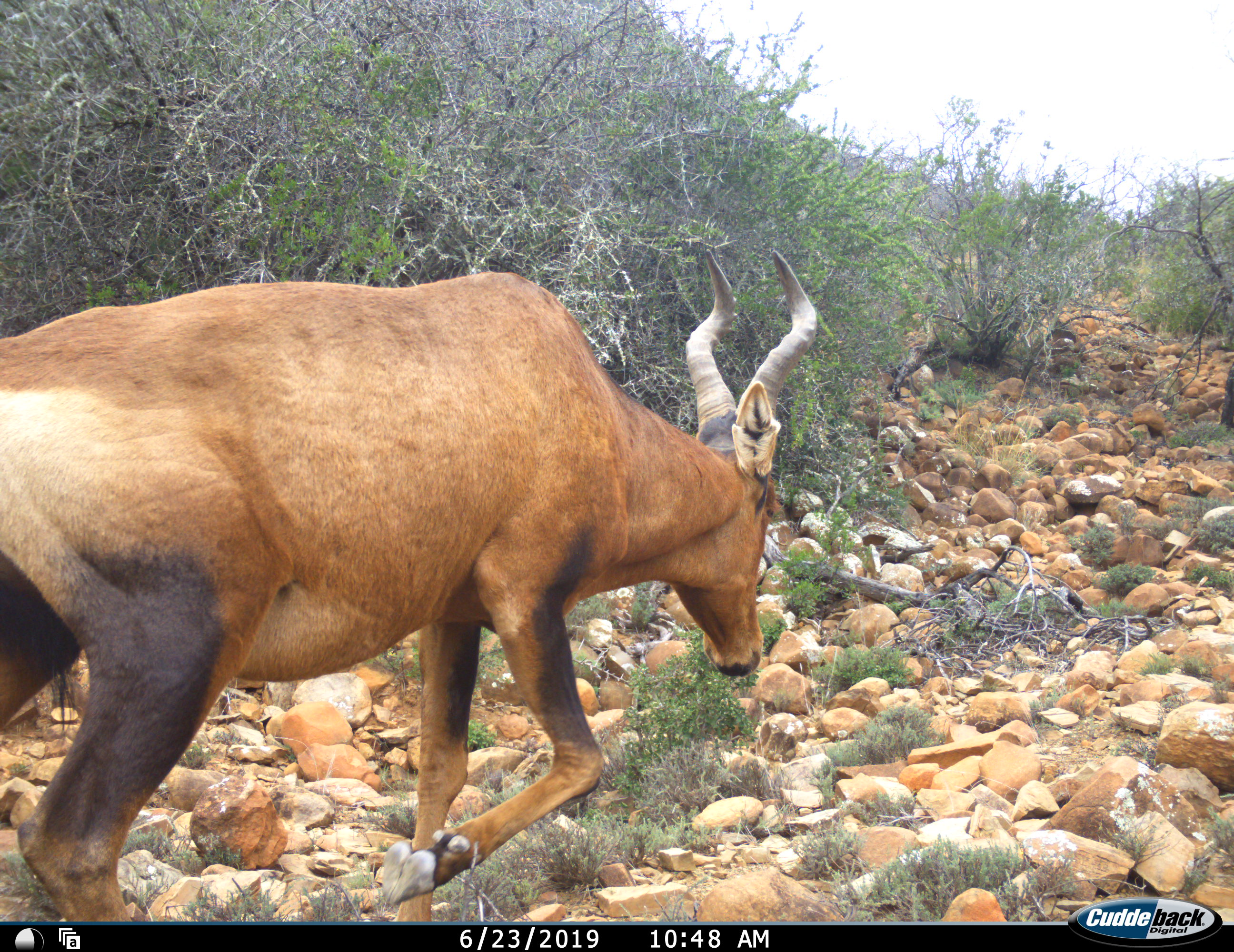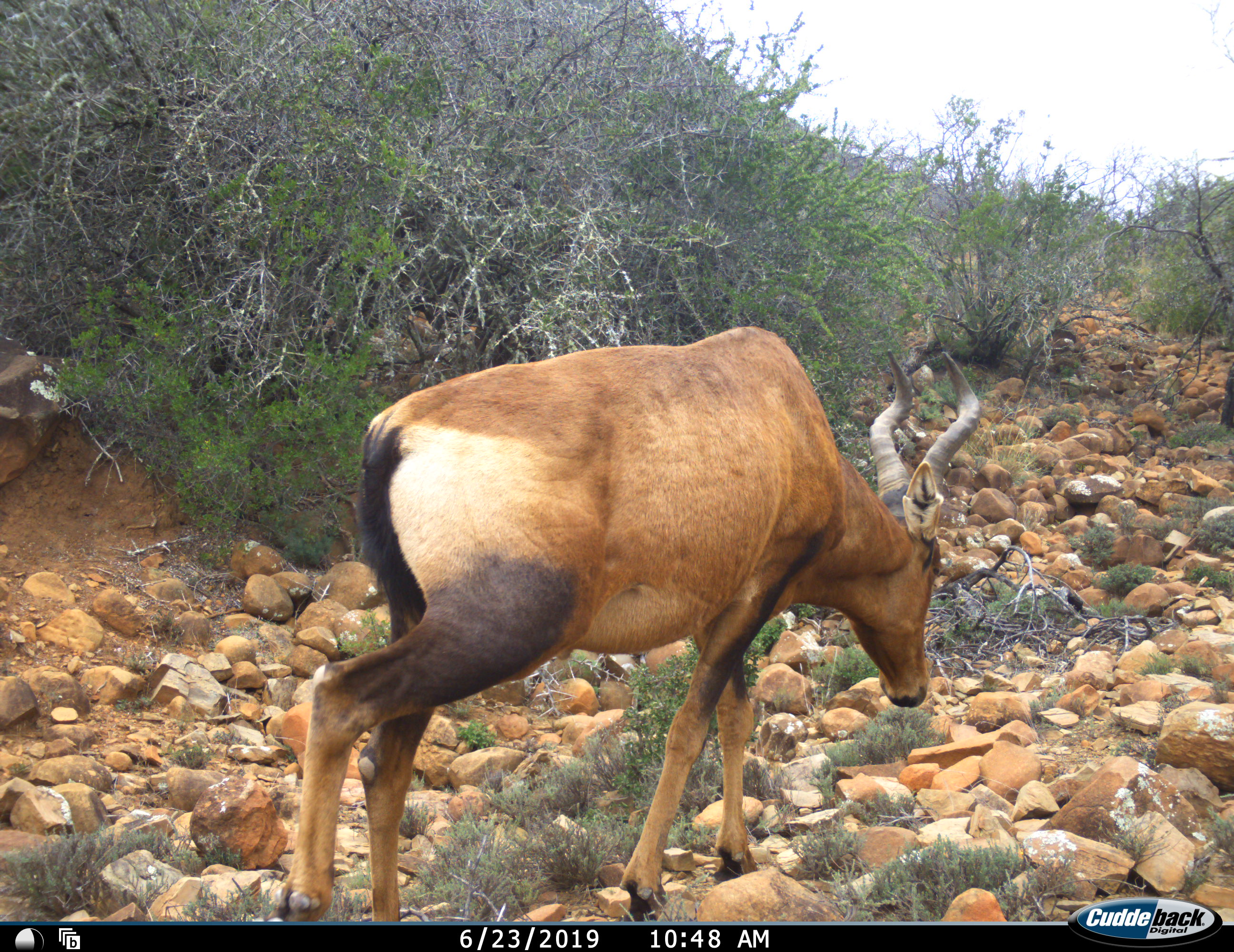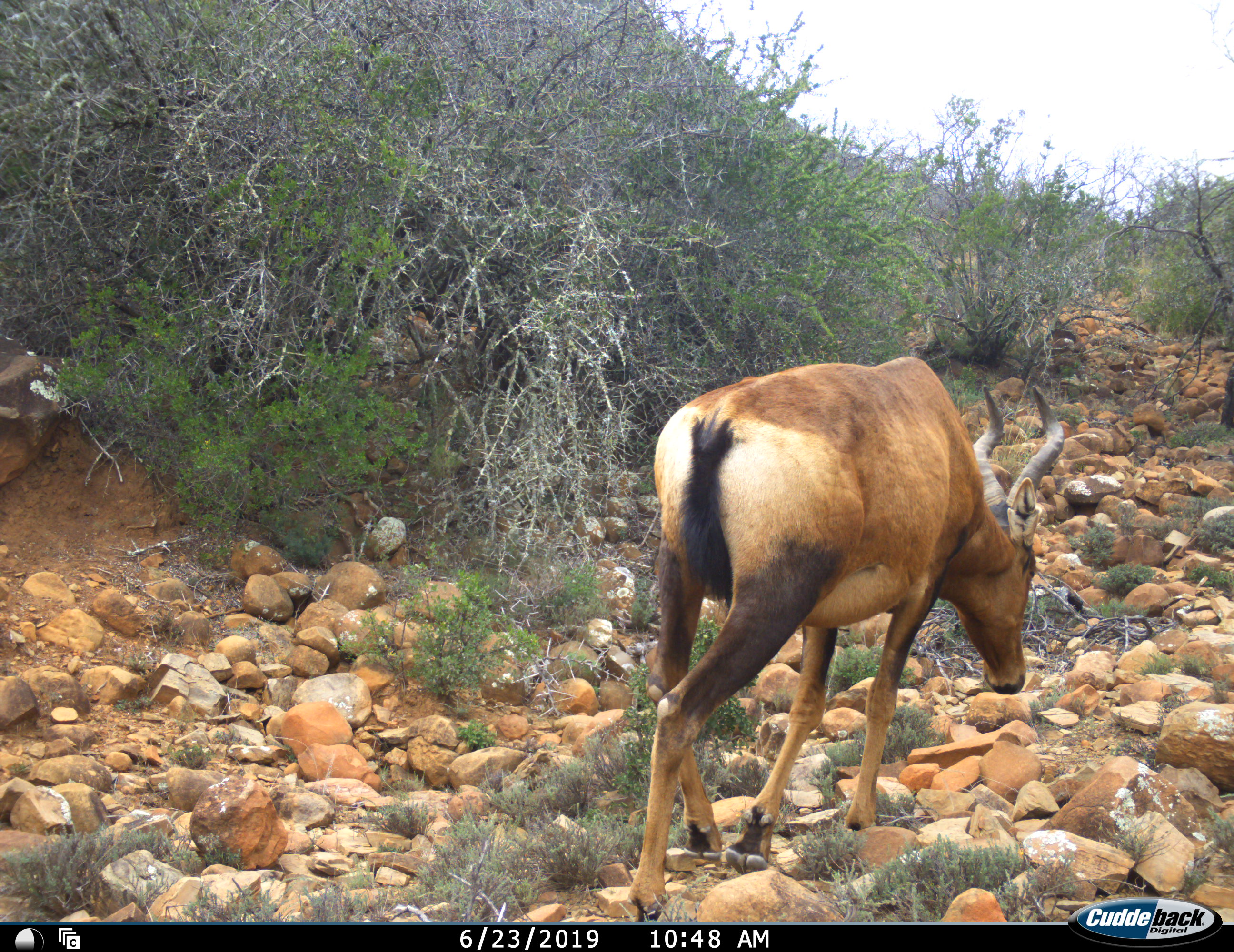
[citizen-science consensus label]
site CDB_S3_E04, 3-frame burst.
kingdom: Animalia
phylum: Chordata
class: Mammalia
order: Artiodactyla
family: Bovidae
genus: Alcelaphus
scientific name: Alcelaphus buselaphus caama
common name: red hartebeest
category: hartebeestred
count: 1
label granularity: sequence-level